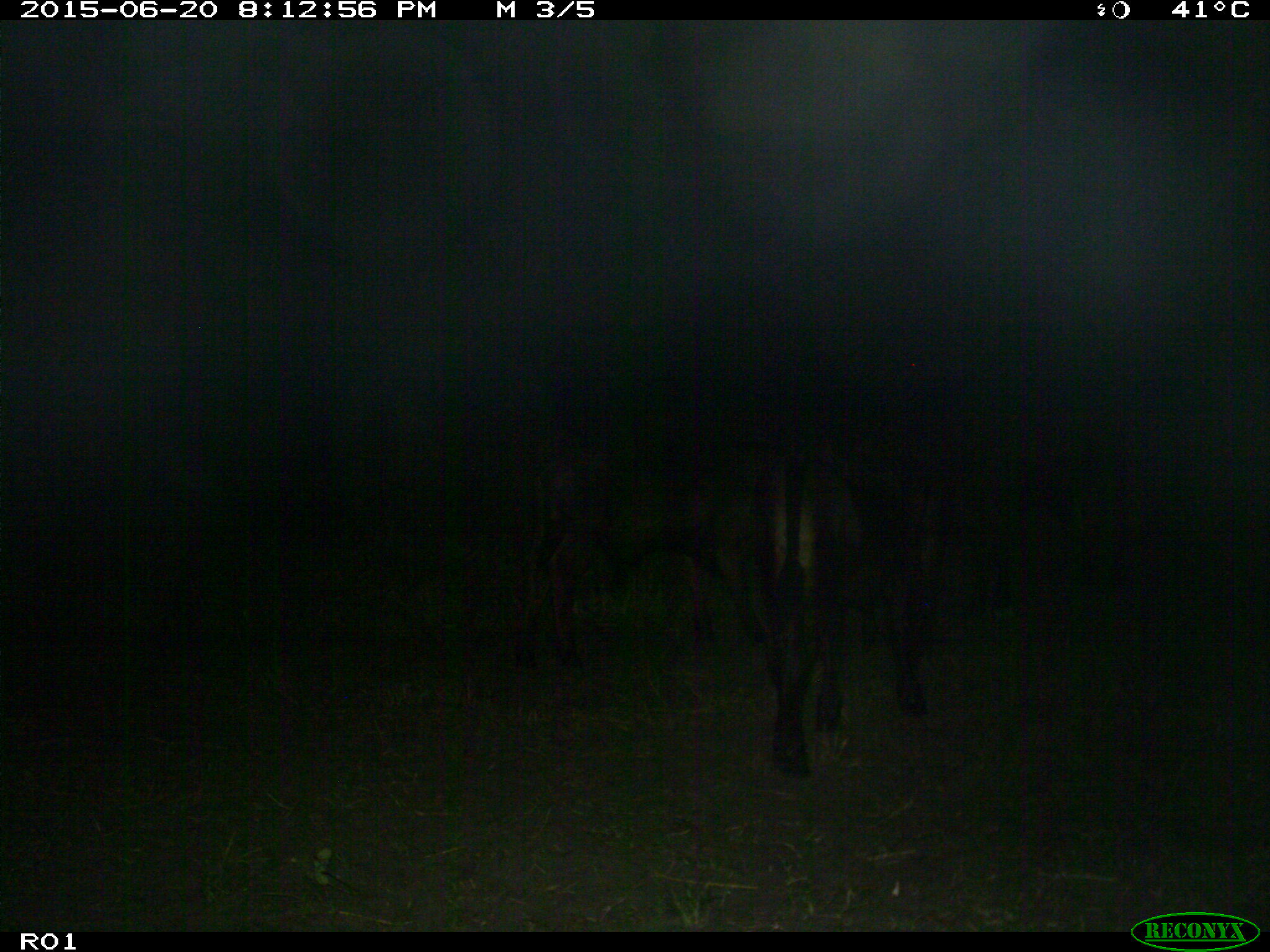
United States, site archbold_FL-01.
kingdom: Animalia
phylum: Chordata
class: Mammalia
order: Artiodactyla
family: Bovidae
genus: Bos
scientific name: Bos taurus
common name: domestic cow